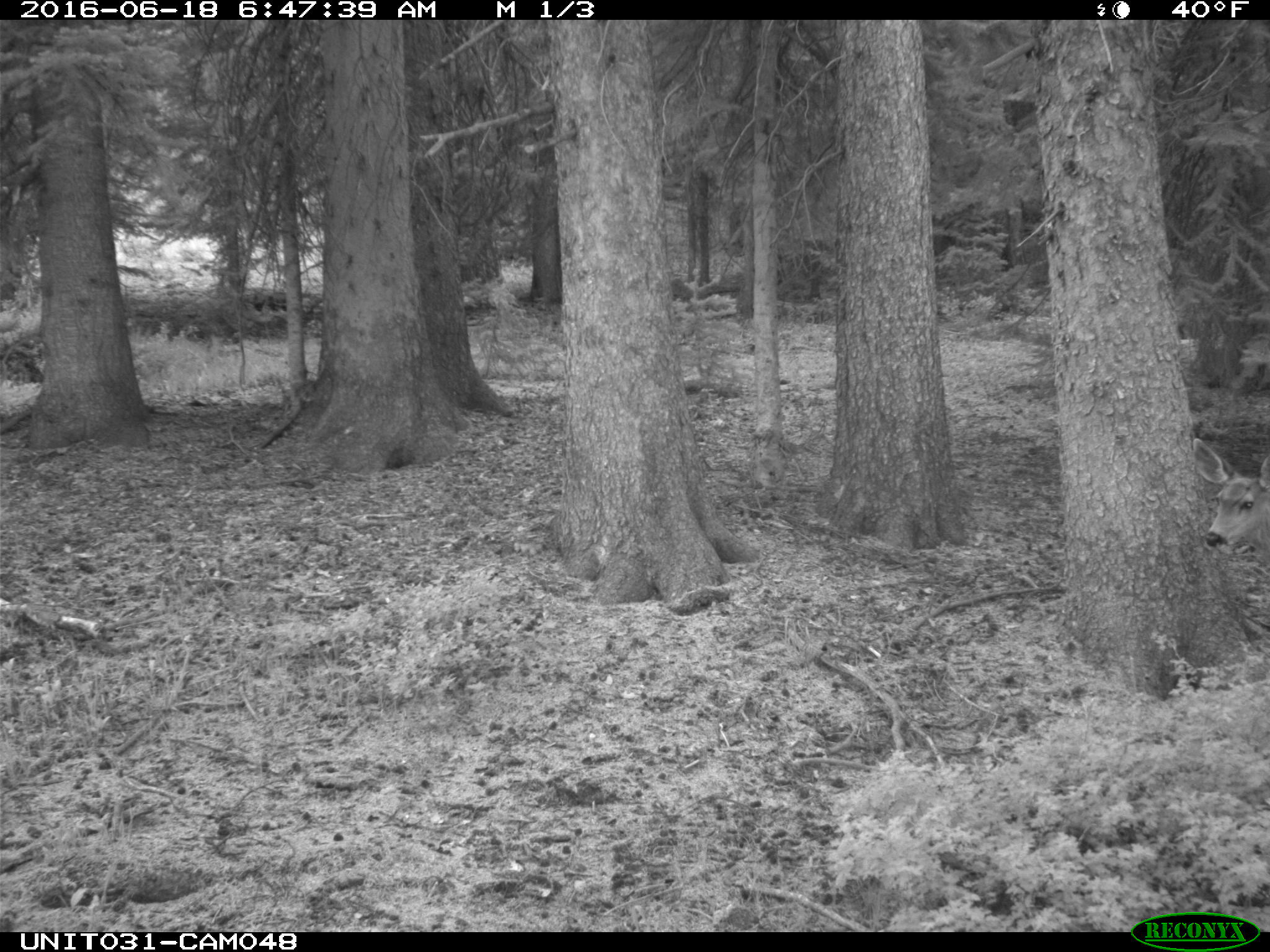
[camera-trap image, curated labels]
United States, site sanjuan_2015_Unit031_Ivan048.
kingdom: Animalia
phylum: Chordata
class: Mammalia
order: Artiodactyla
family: Cervidae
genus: Odocoileus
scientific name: Odocoileus hemionus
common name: mule deer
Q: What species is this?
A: Odocoileus hemionus (mule deer).